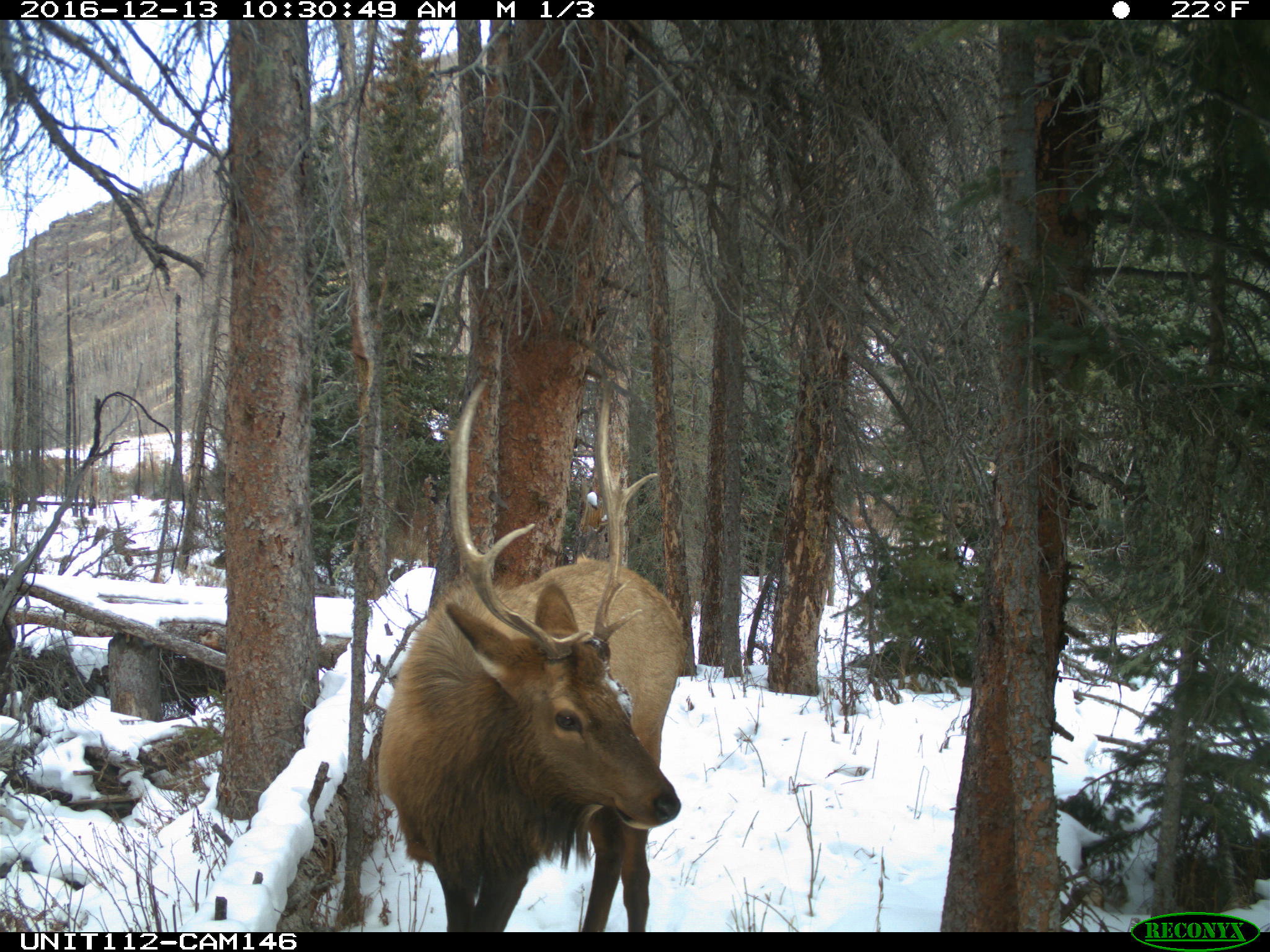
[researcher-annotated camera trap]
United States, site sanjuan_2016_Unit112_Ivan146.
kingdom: Animalia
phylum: Chordata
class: Mammalia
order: Artiodactyla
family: Cervidae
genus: Cervus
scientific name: Cervus elaphus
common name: red deer